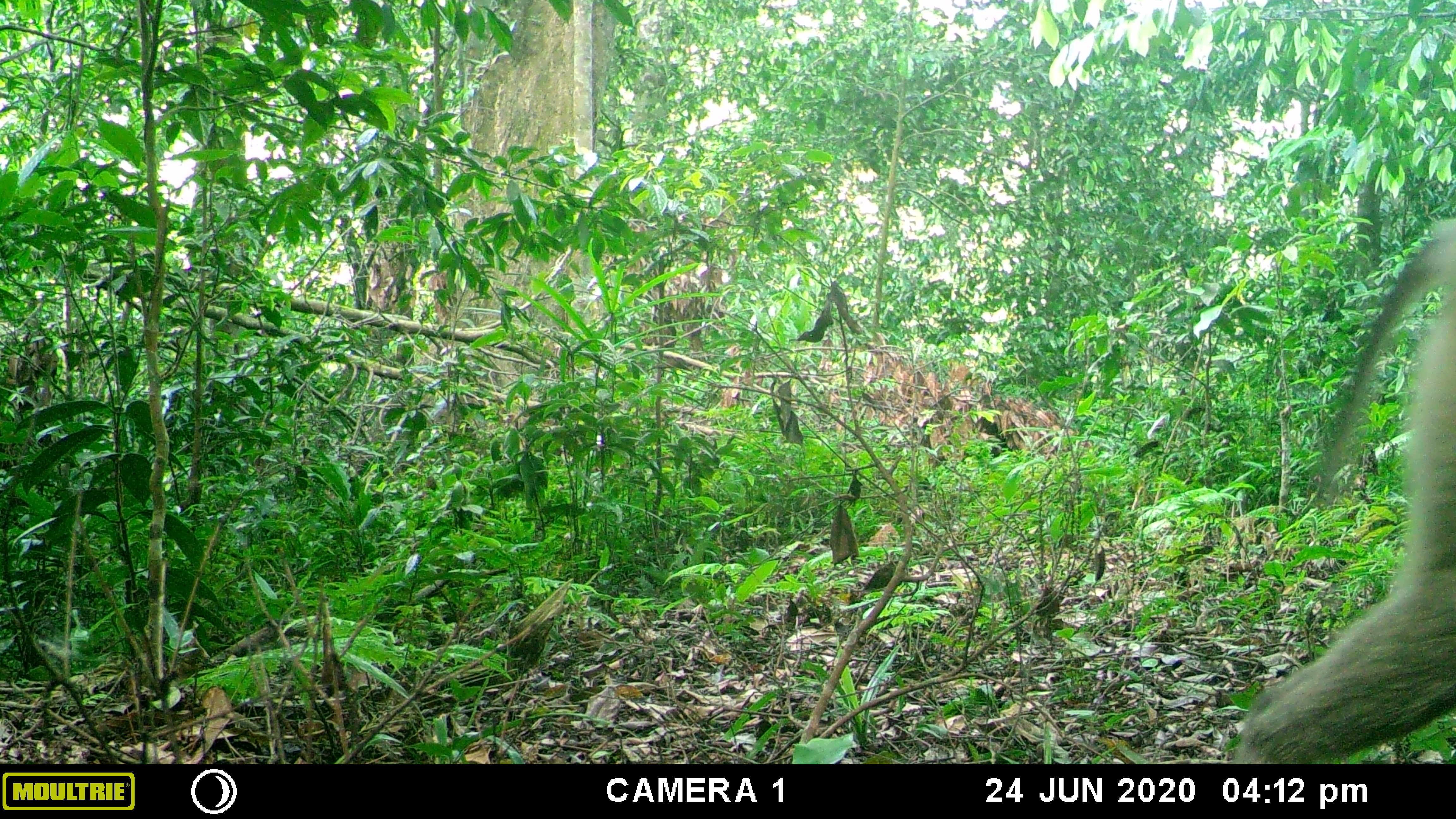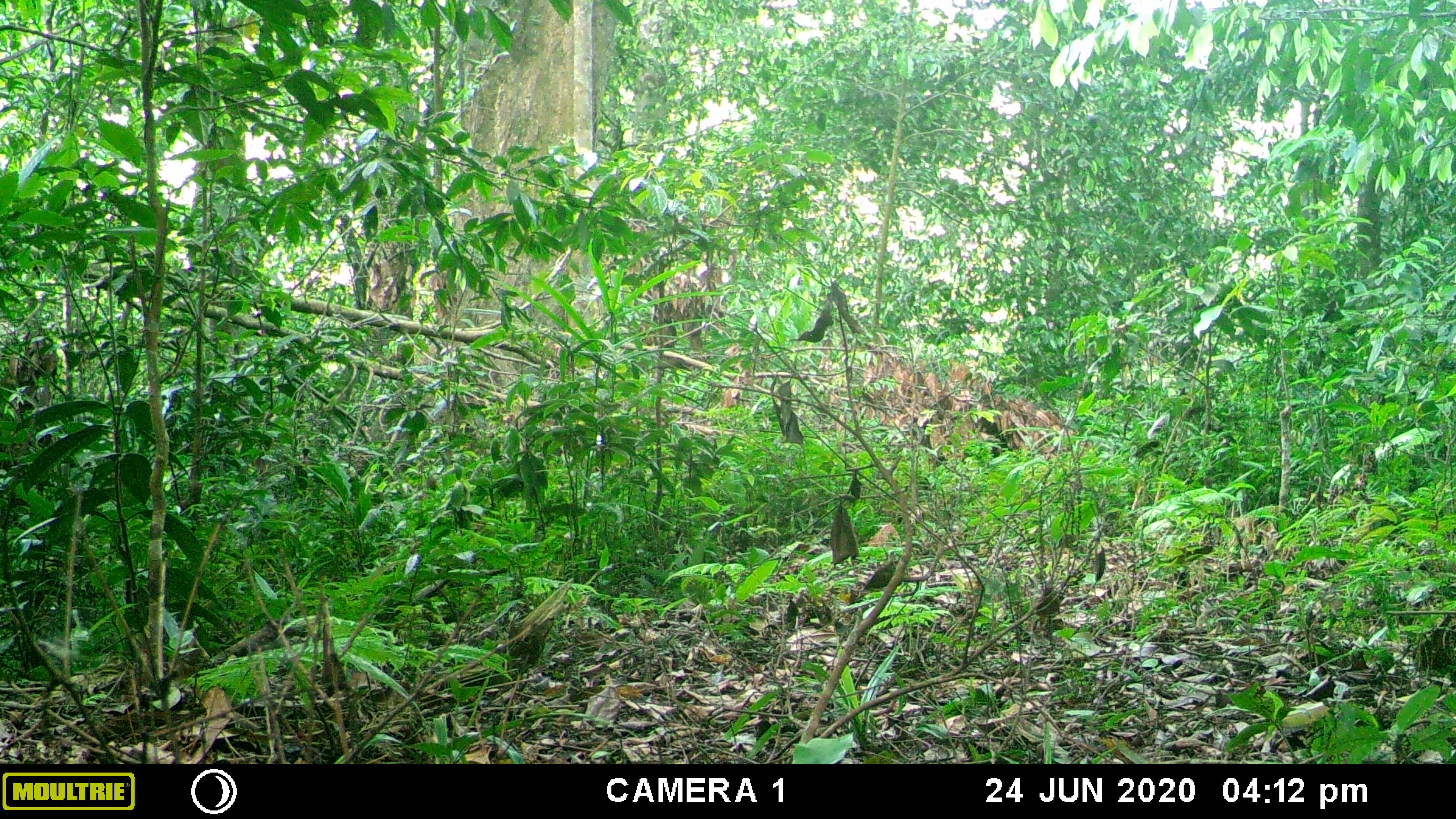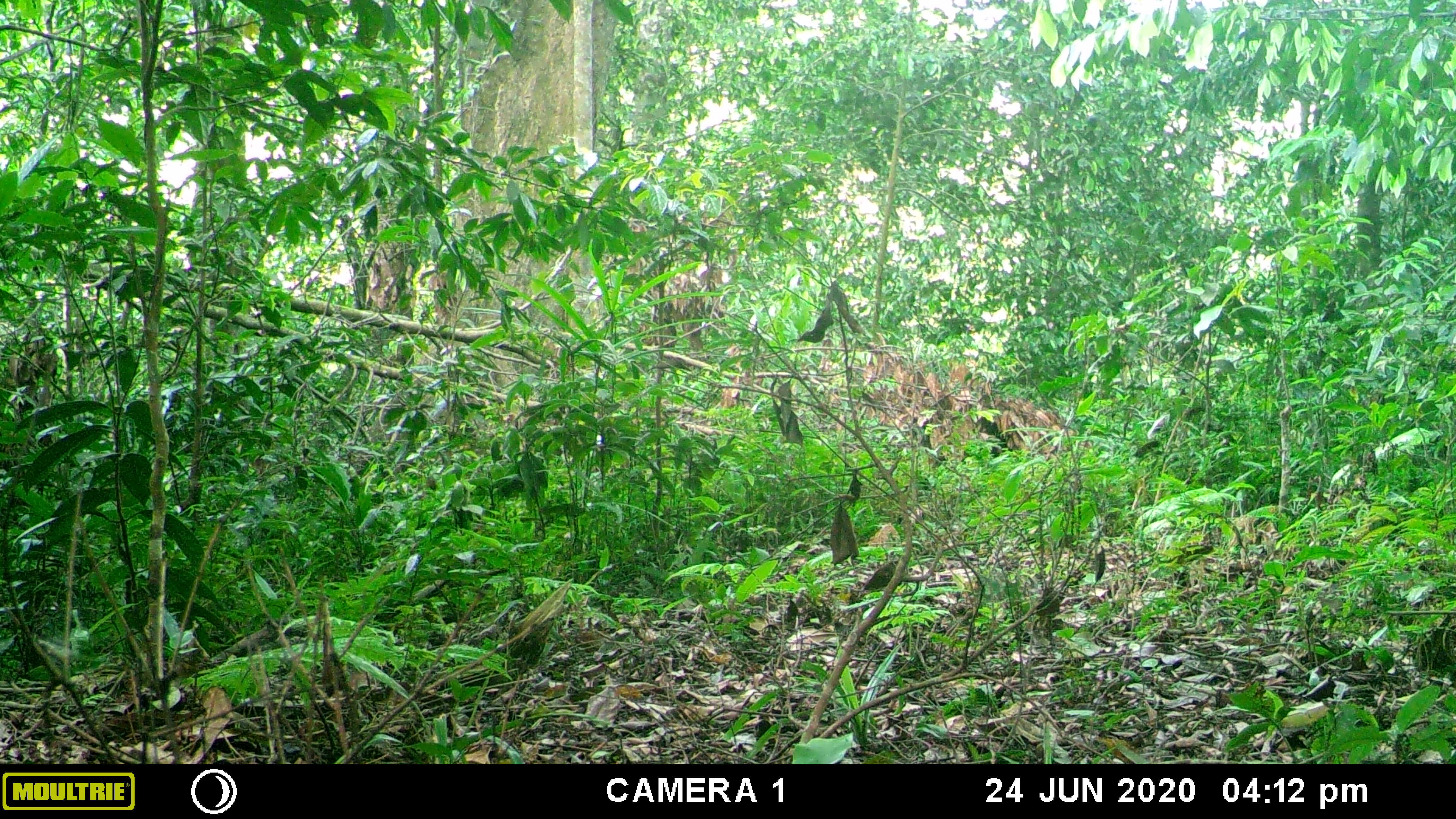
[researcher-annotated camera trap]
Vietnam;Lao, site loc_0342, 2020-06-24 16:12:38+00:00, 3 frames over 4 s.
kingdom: Animalia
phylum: Chordata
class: Mammalia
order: Primates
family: Cercopithecidae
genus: Macaca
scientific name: Macaca nemestrina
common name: pig-tailed macaque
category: pig tailed macaque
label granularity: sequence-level